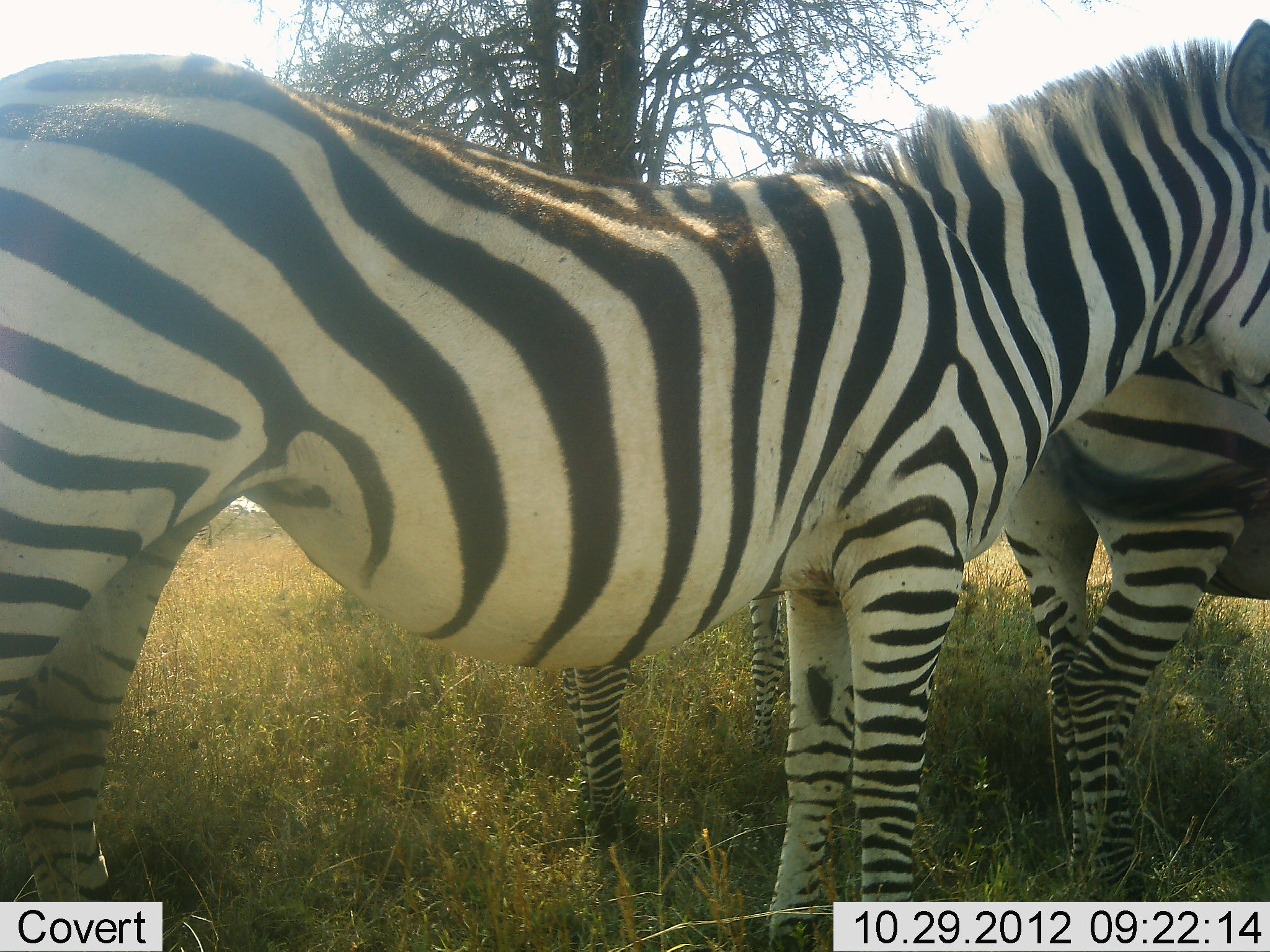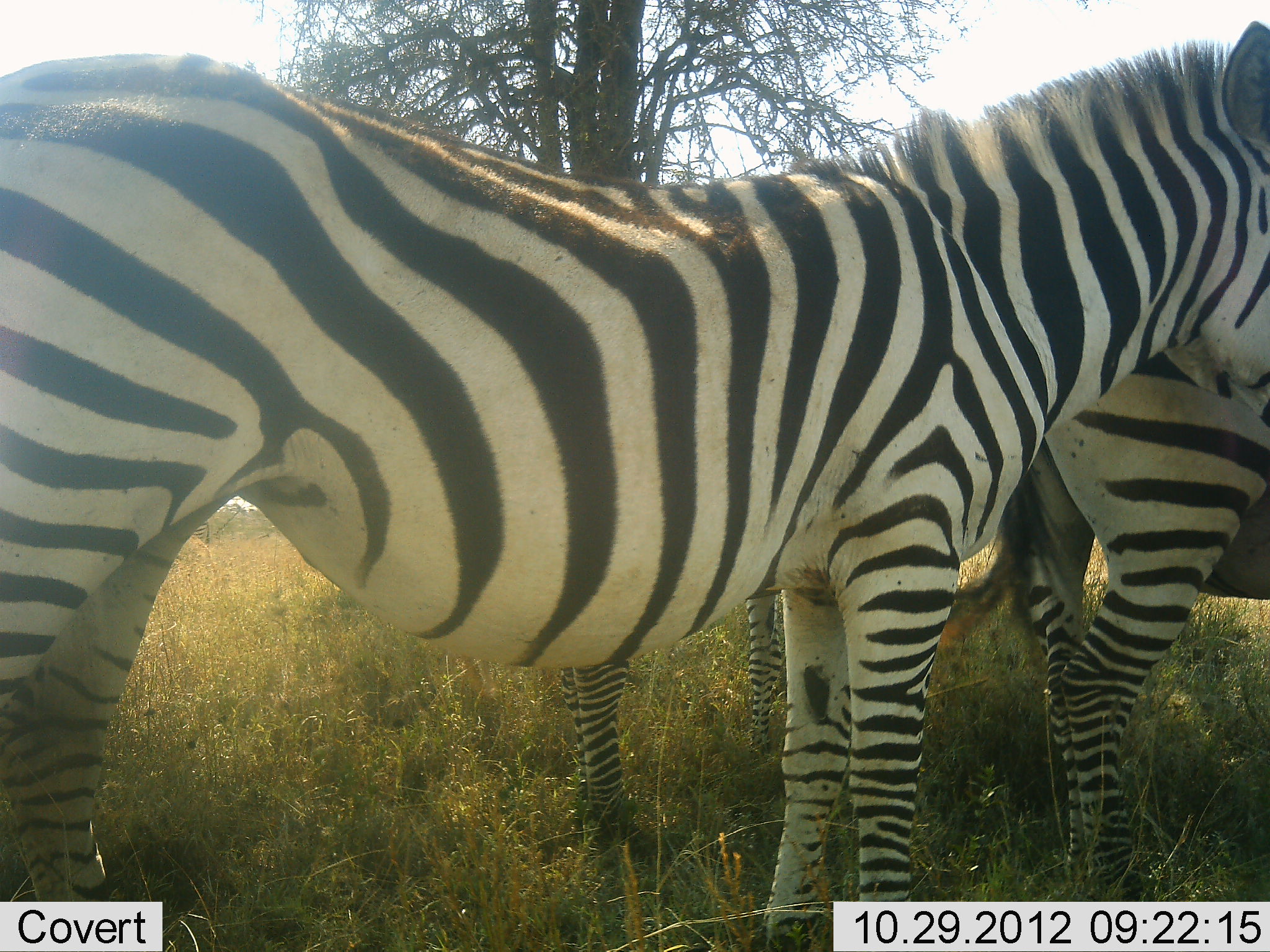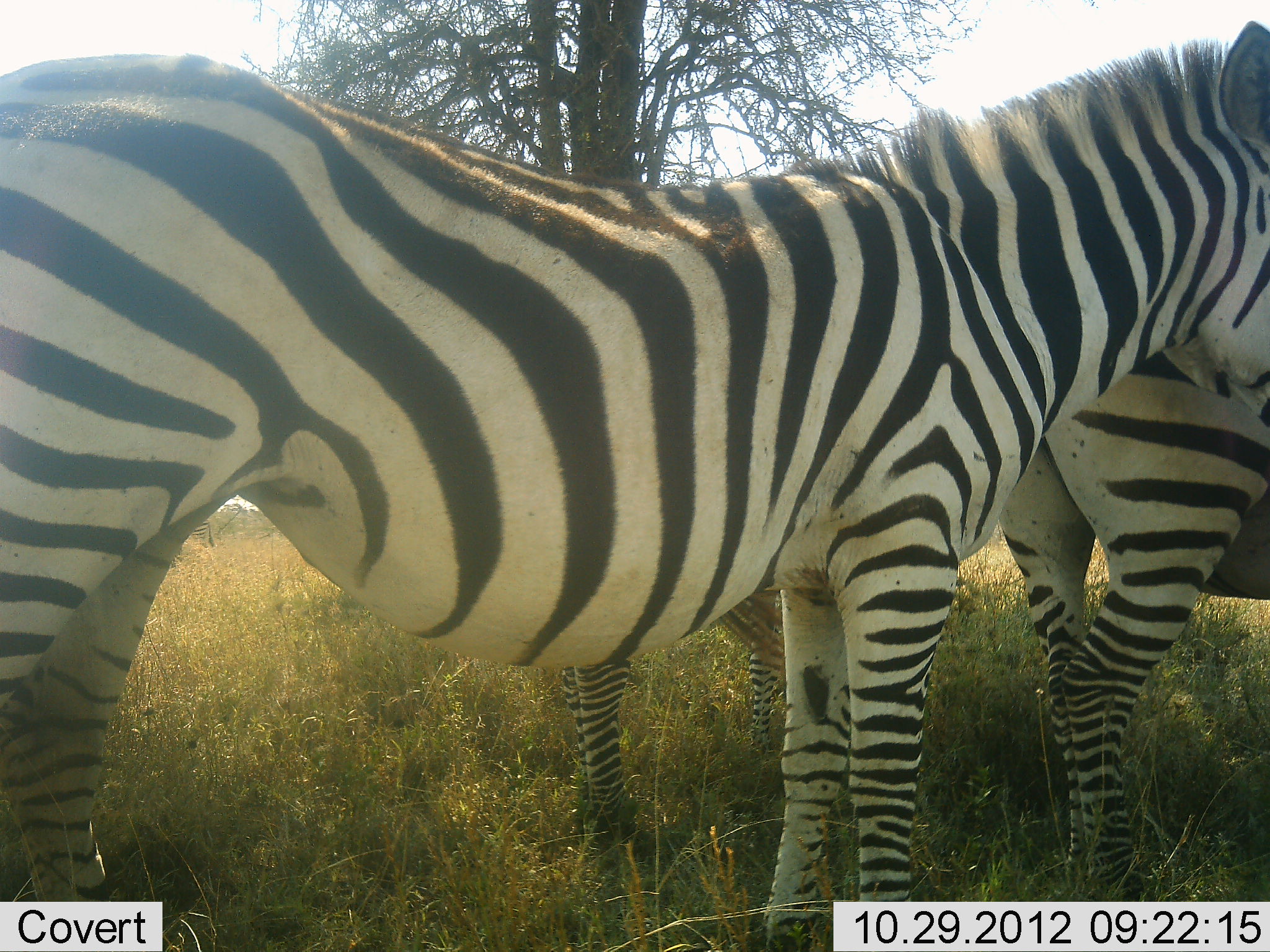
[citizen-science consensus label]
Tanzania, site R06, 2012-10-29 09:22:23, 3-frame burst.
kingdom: Animalia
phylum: Chordata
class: Mammalia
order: Perissodactyla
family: Equidae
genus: Equus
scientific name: Equus quagga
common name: plains zebra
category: zebra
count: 3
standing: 100%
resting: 0%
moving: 0%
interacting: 10%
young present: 10%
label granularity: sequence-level